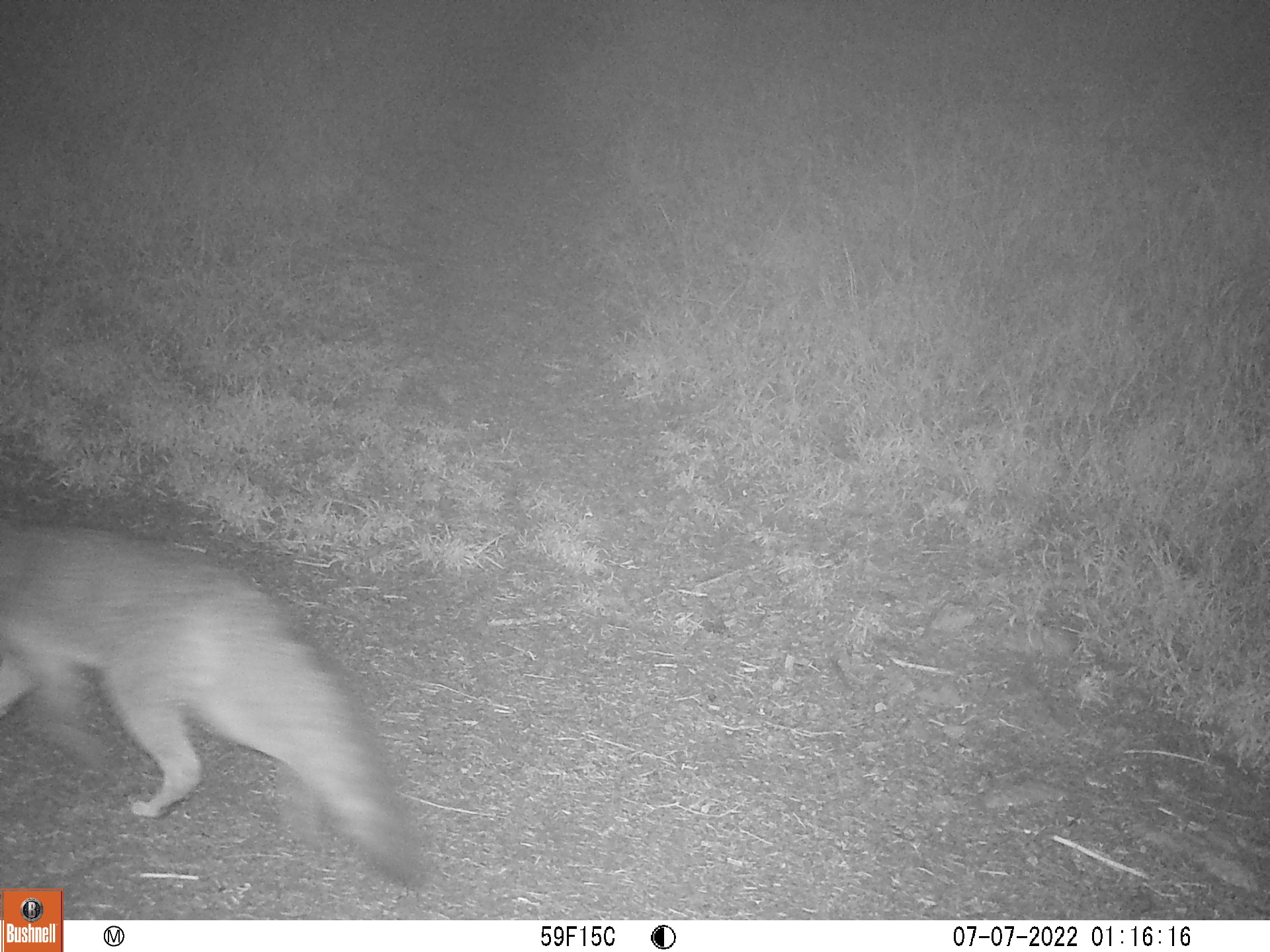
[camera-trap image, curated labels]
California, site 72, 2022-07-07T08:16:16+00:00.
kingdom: Animalia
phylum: Chordata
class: Mammalia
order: Carnivora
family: Canidae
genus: Urocyon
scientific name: Urocyon cinereoargenteus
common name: gray fox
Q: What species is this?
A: Gray fox (Urocyon cinereoargenteus).